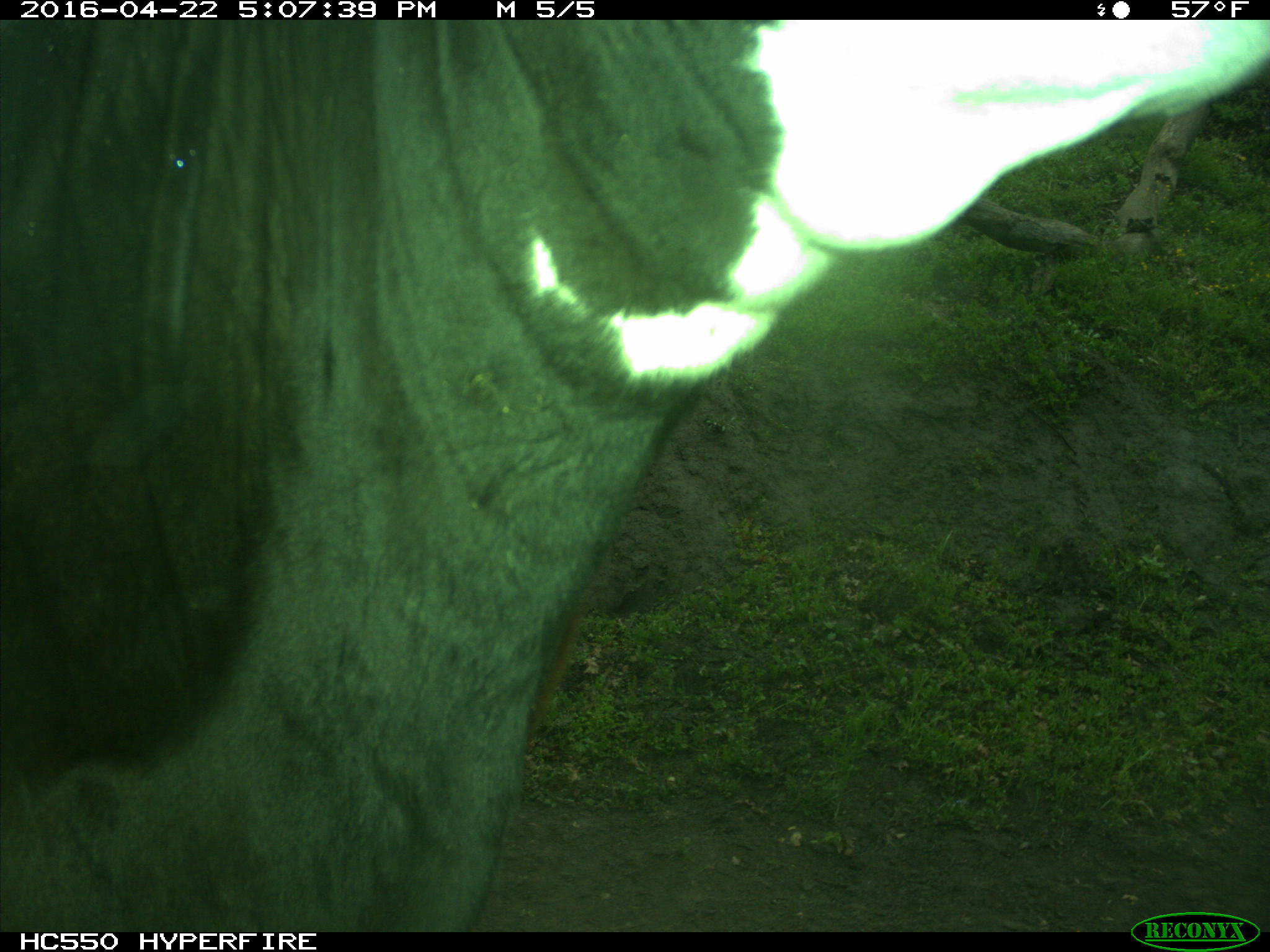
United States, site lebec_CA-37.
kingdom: Animalia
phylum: Chordata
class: Mammalia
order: Artiodactyla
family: Bovidae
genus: Bos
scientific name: Bos taurus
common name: domestic cow